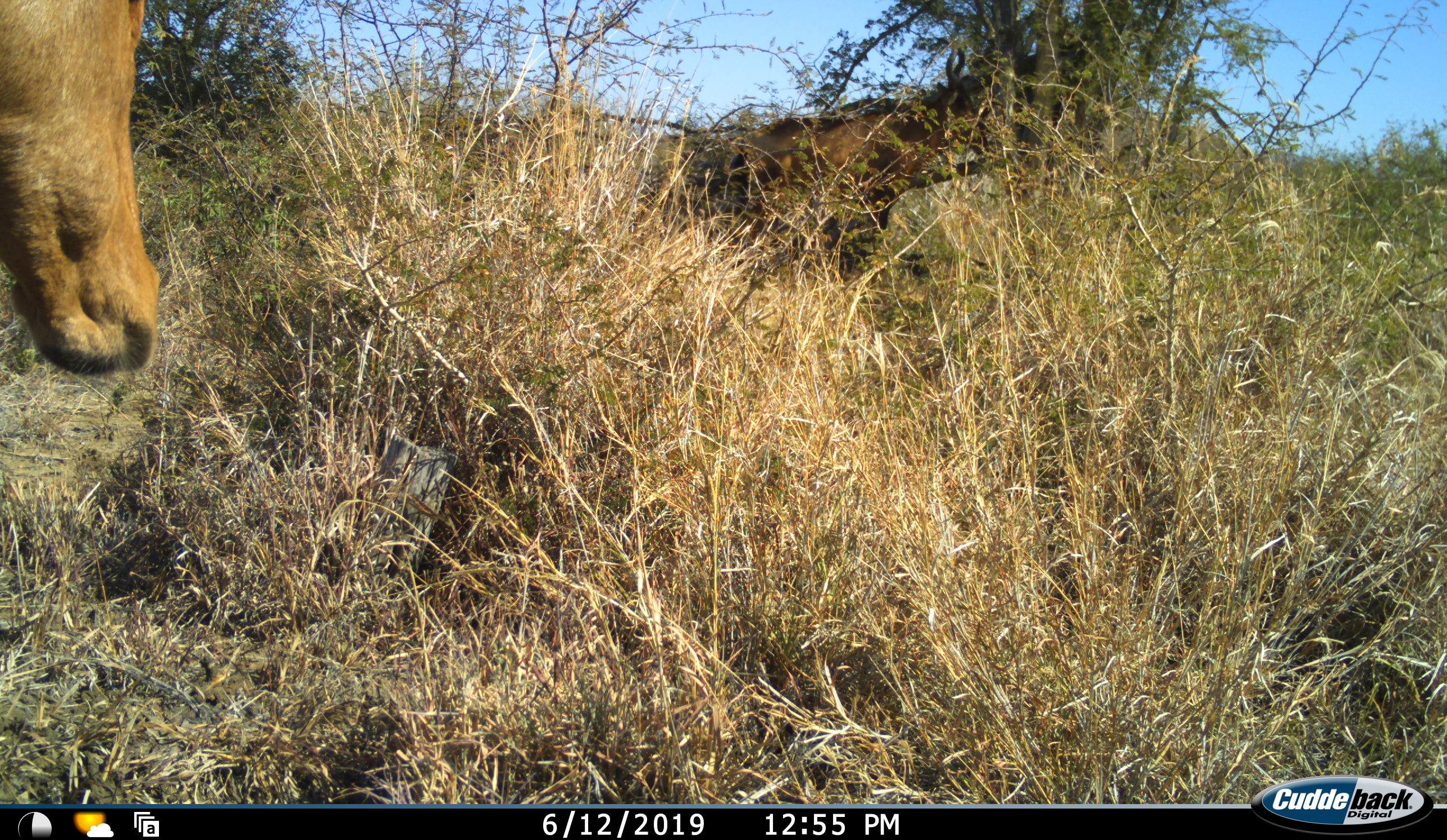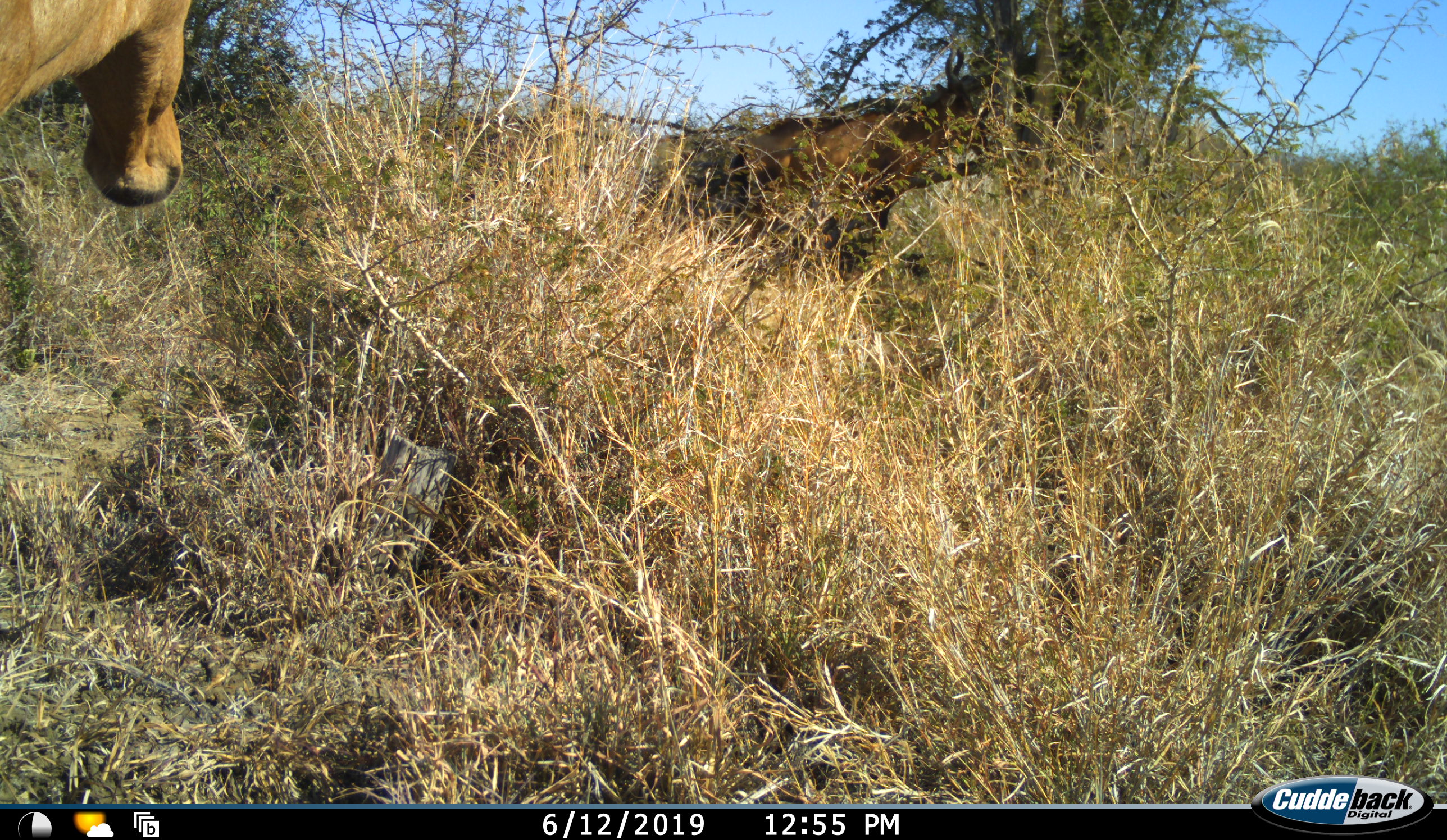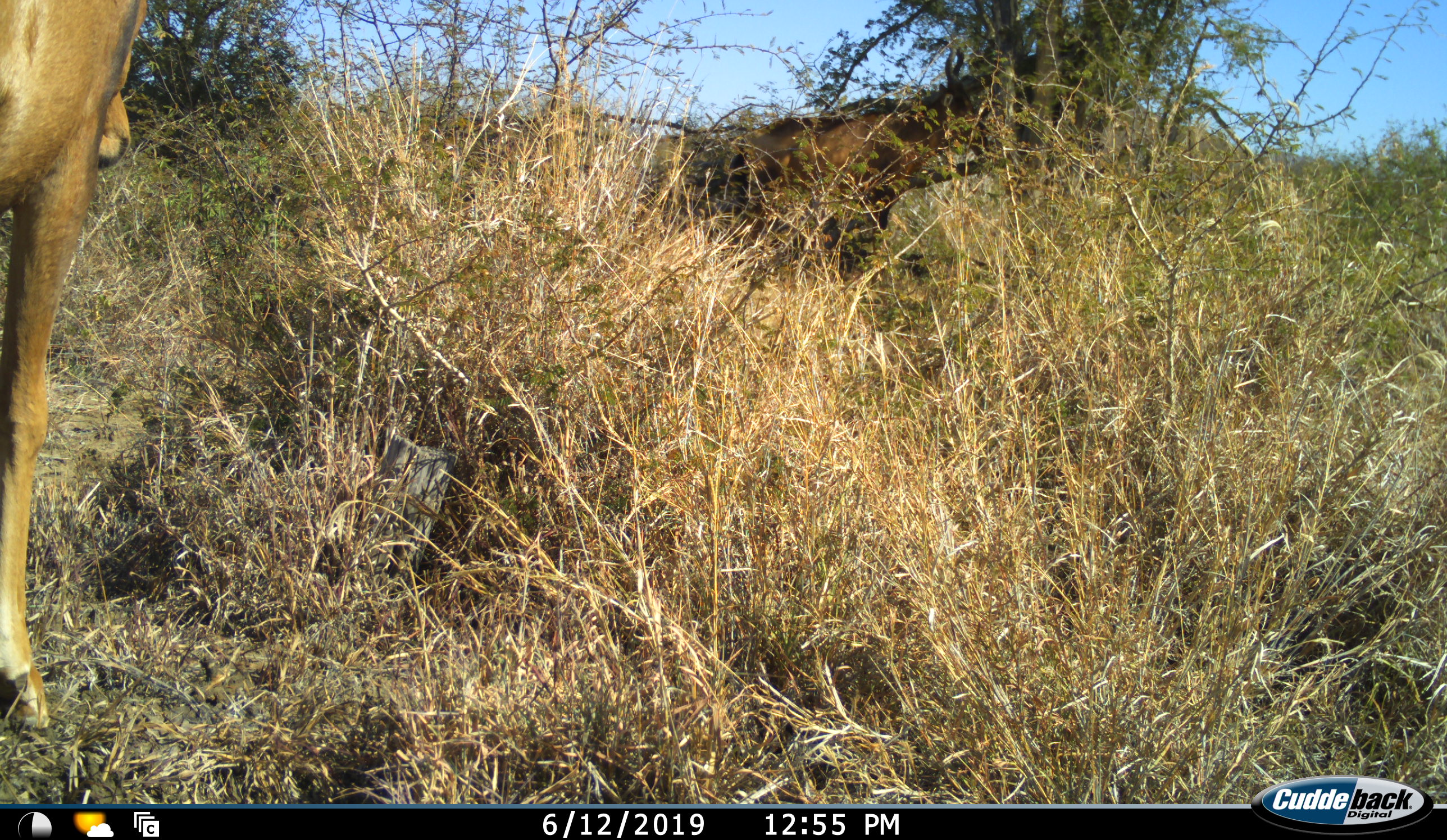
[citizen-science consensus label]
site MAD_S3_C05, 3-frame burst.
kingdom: Animalia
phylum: Chordata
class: Mammalia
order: Artiodactyla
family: Bovidae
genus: Aepyceros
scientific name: Aepyceros melampus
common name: impala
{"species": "impala (Aepyceros melampus)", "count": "1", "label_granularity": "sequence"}